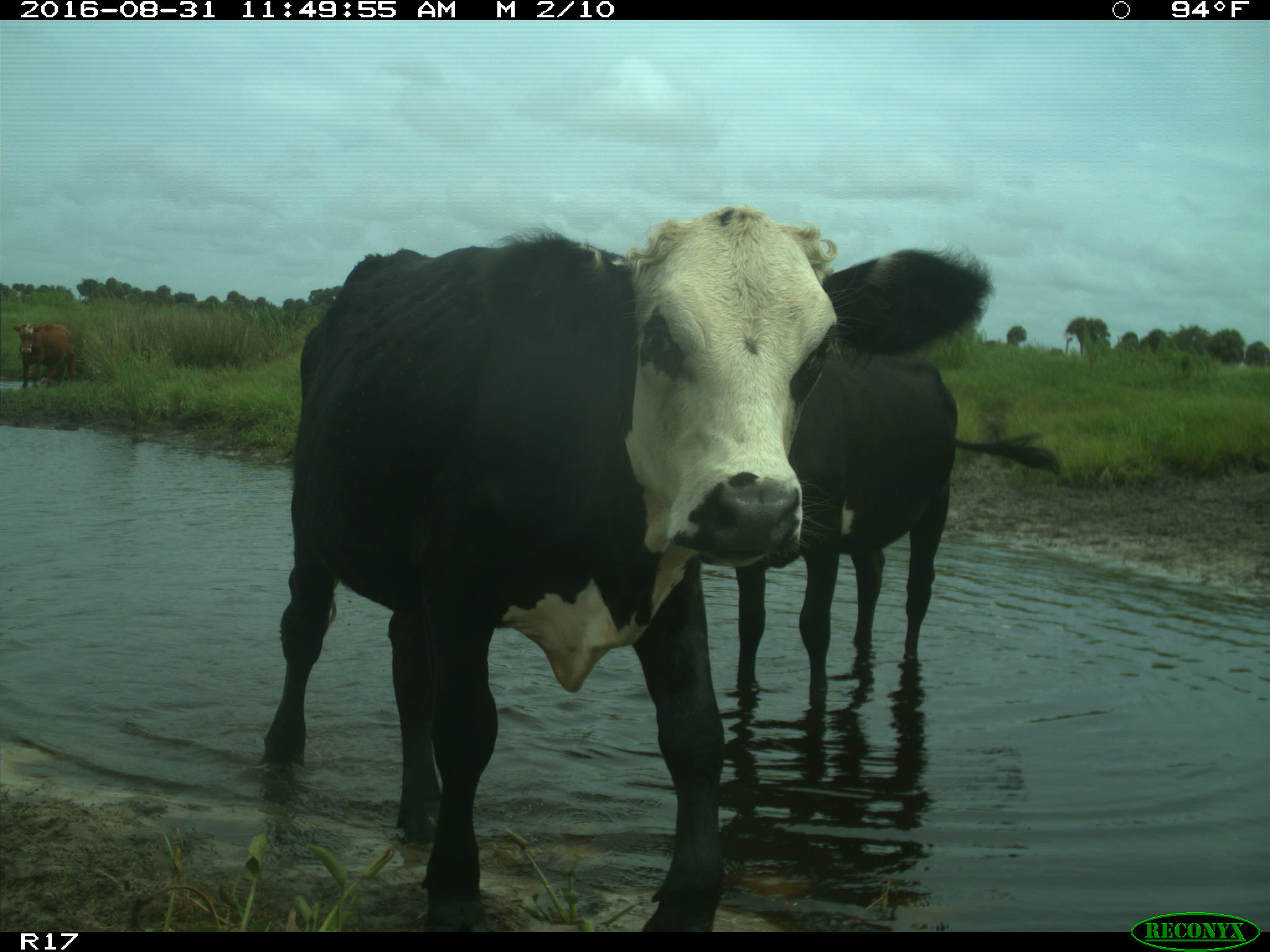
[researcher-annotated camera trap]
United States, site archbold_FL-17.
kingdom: Animalia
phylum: Chordata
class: Mammalia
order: Artiodactyla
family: Bovidae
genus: Bos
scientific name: Bos taurus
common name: domestic cow